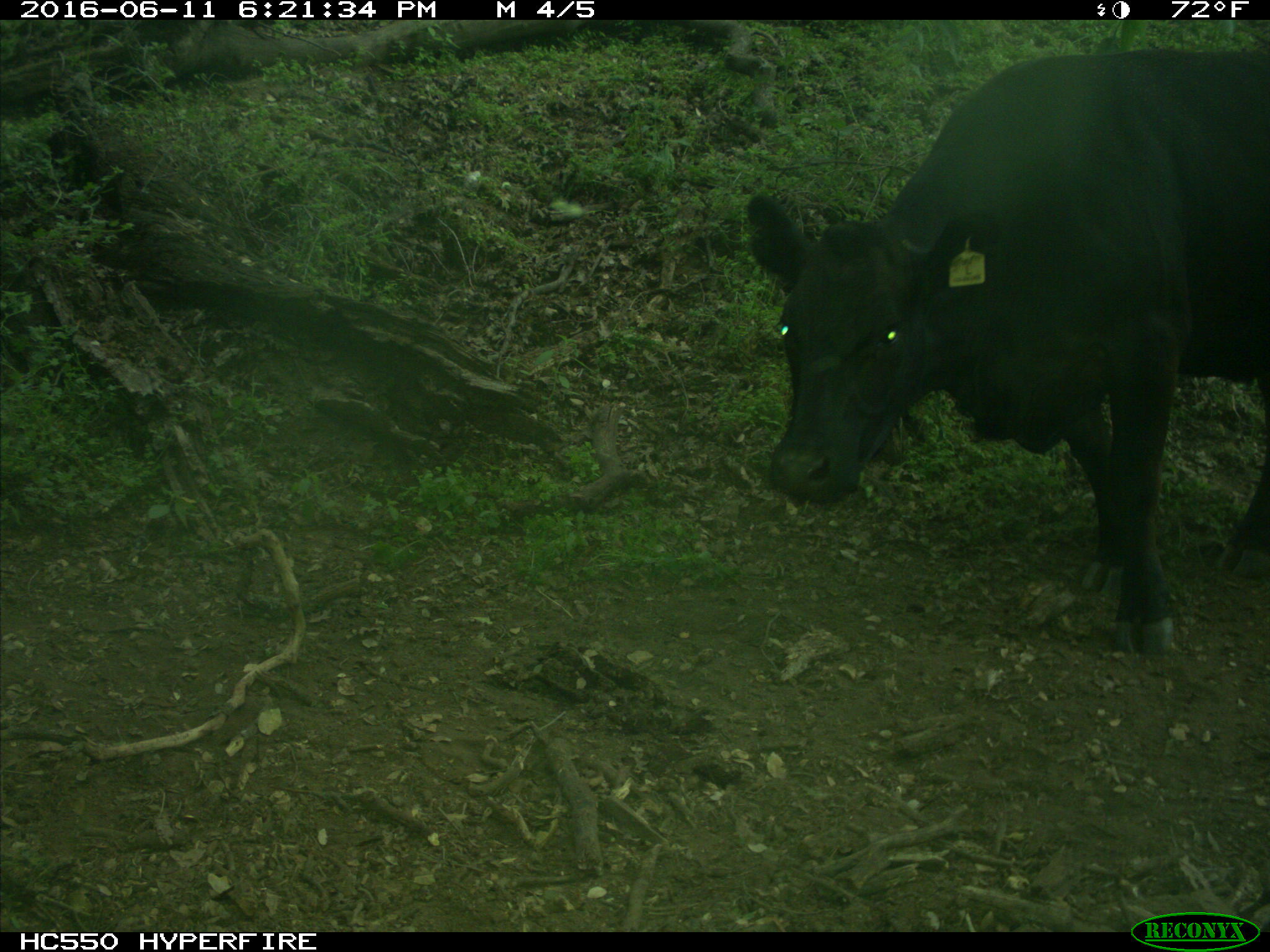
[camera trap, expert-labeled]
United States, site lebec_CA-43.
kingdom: Animalia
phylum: Chordata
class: Mammalia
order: Artiodactyla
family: Bovidae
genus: Bos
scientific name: Bos taurus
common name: domestic cow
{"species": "Bos taurus (domestic cow)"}